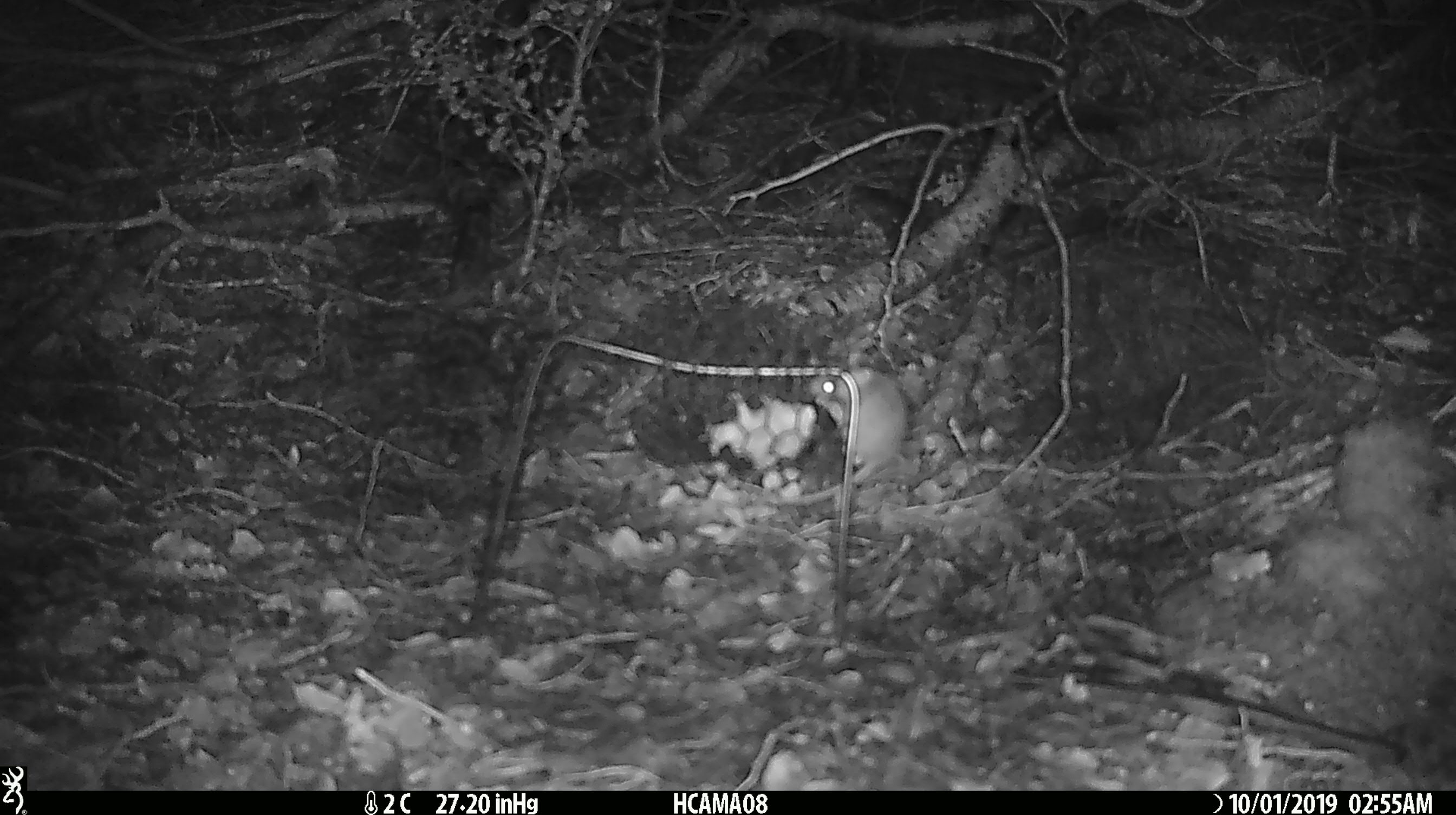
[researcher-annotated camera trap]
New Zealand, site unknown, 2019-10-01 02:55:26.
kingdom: Animalia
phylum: Chordata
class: Mammalia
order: Rodentia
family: Muridae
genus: Mus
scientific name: Mus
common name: mouse